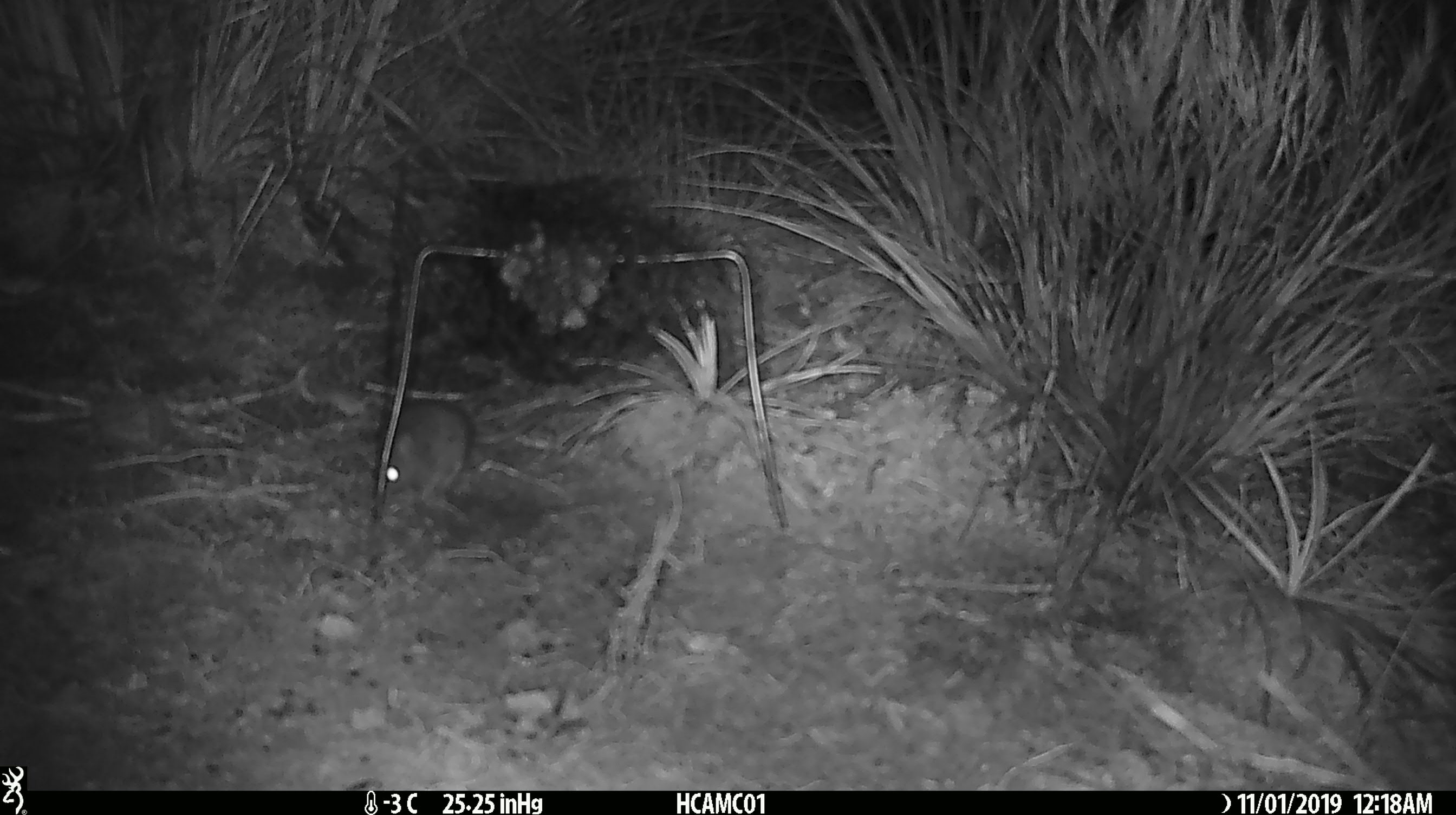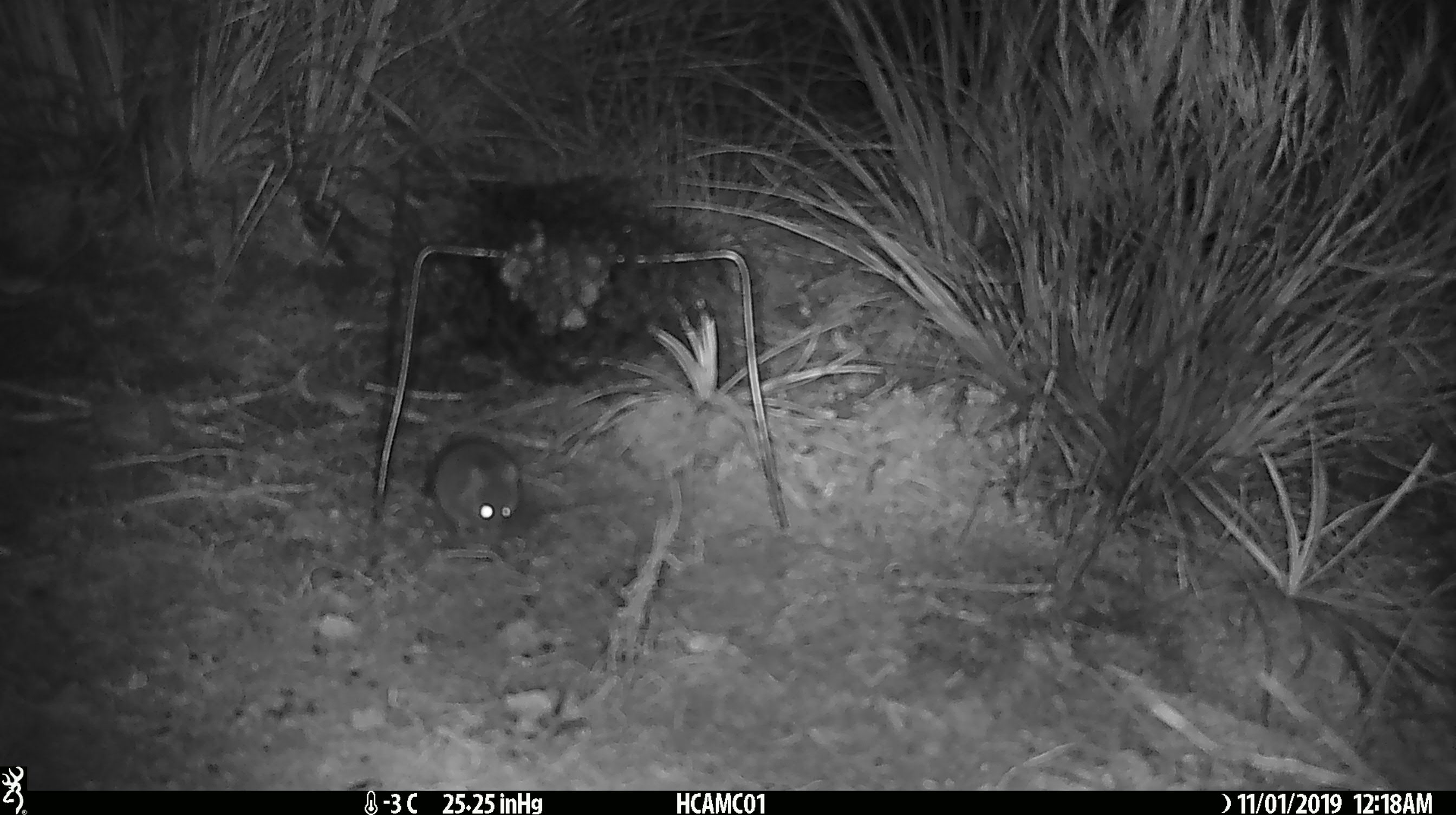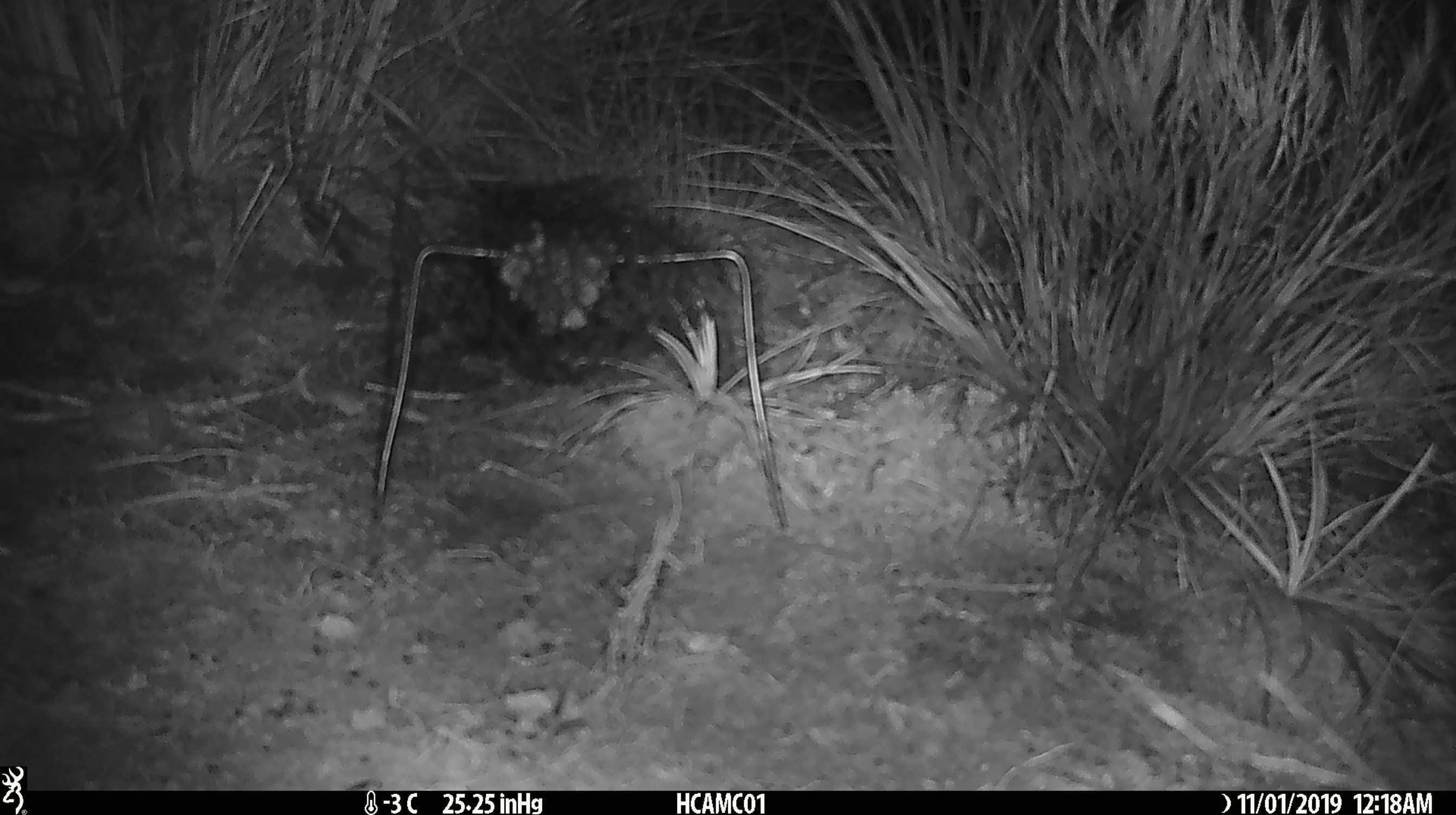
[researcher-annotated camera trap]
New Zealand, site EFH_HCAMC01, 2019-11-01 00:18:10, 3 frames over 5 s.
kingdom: Animalia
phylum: Chordata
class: Mammalia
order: Rodentia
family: Muridae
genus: Mus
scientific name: Mus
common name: mouse